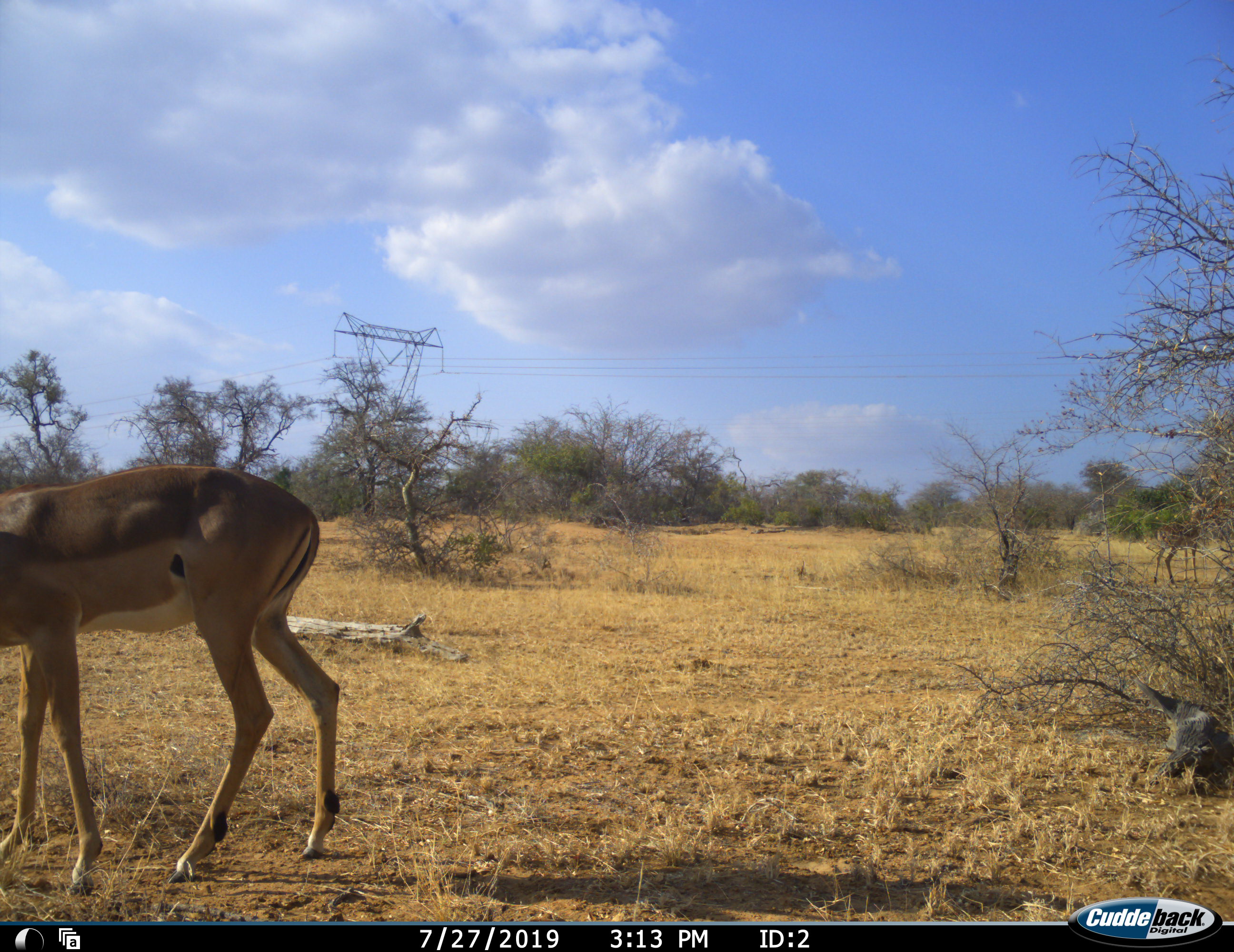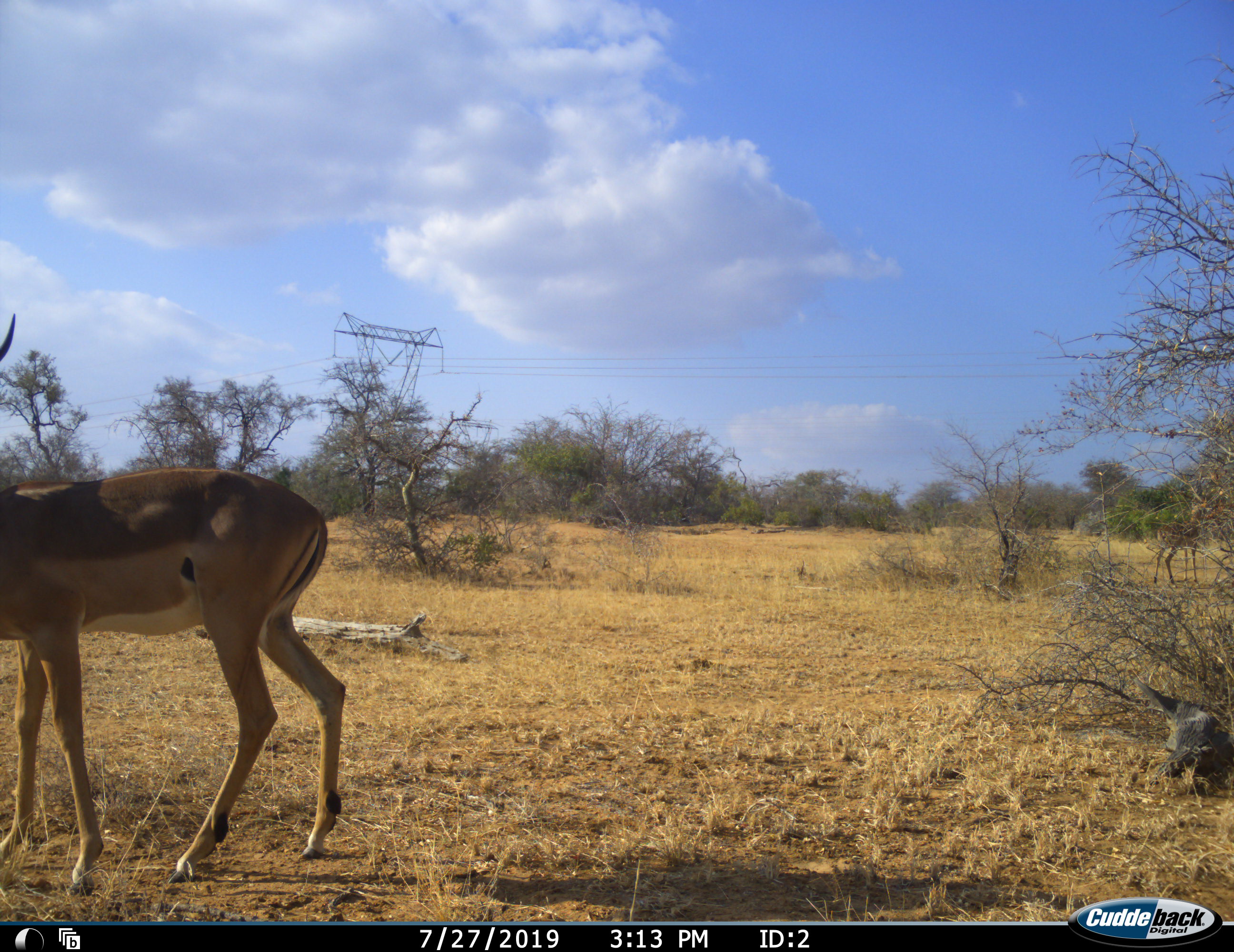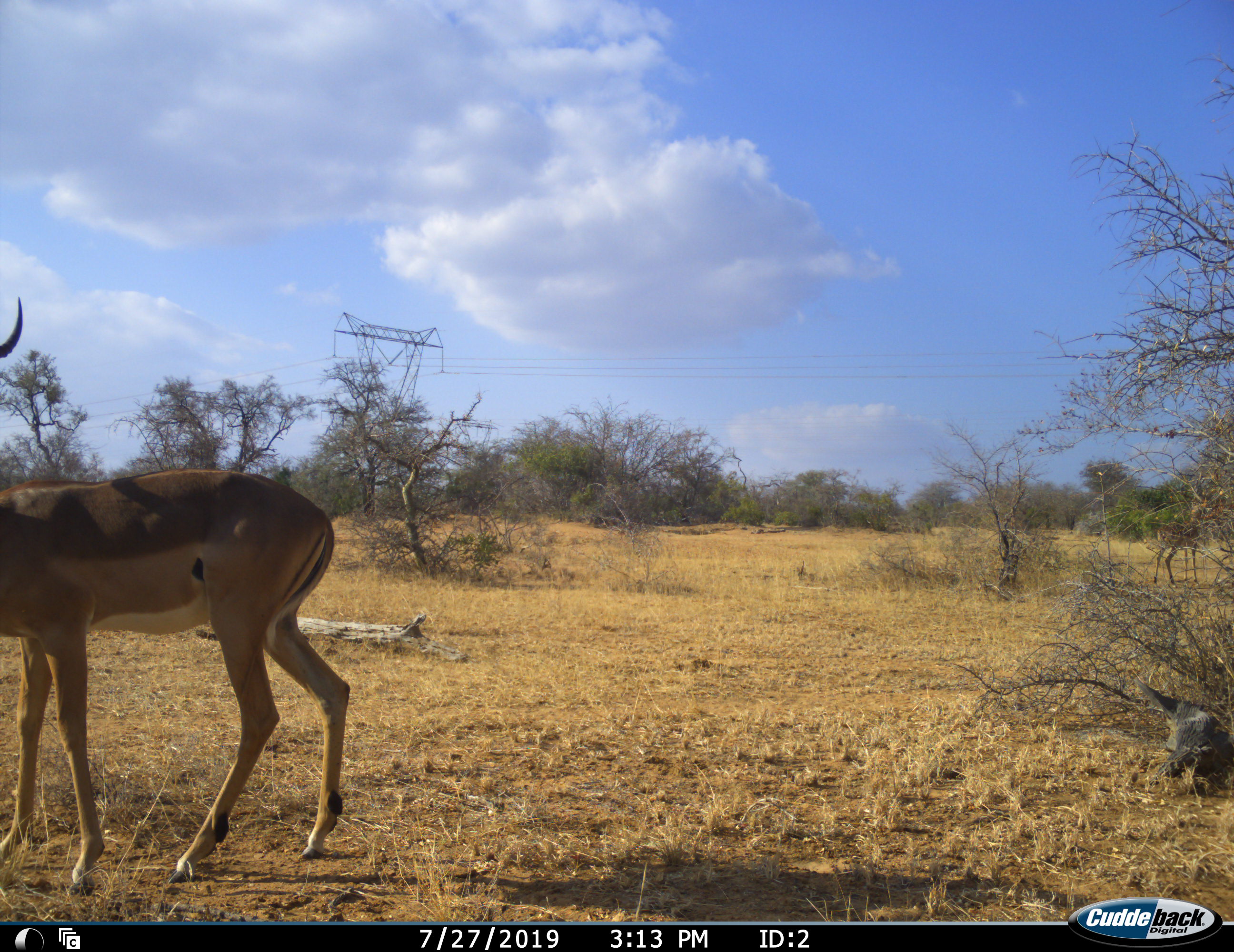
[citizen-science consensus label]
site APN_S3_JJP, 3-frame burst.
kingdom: Animalia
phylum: Chordata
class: Mammalia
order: Artiodactyla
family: Bovidae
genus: Aepyceros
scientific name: Aepyceros melampus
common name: impala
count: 1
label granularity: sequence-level